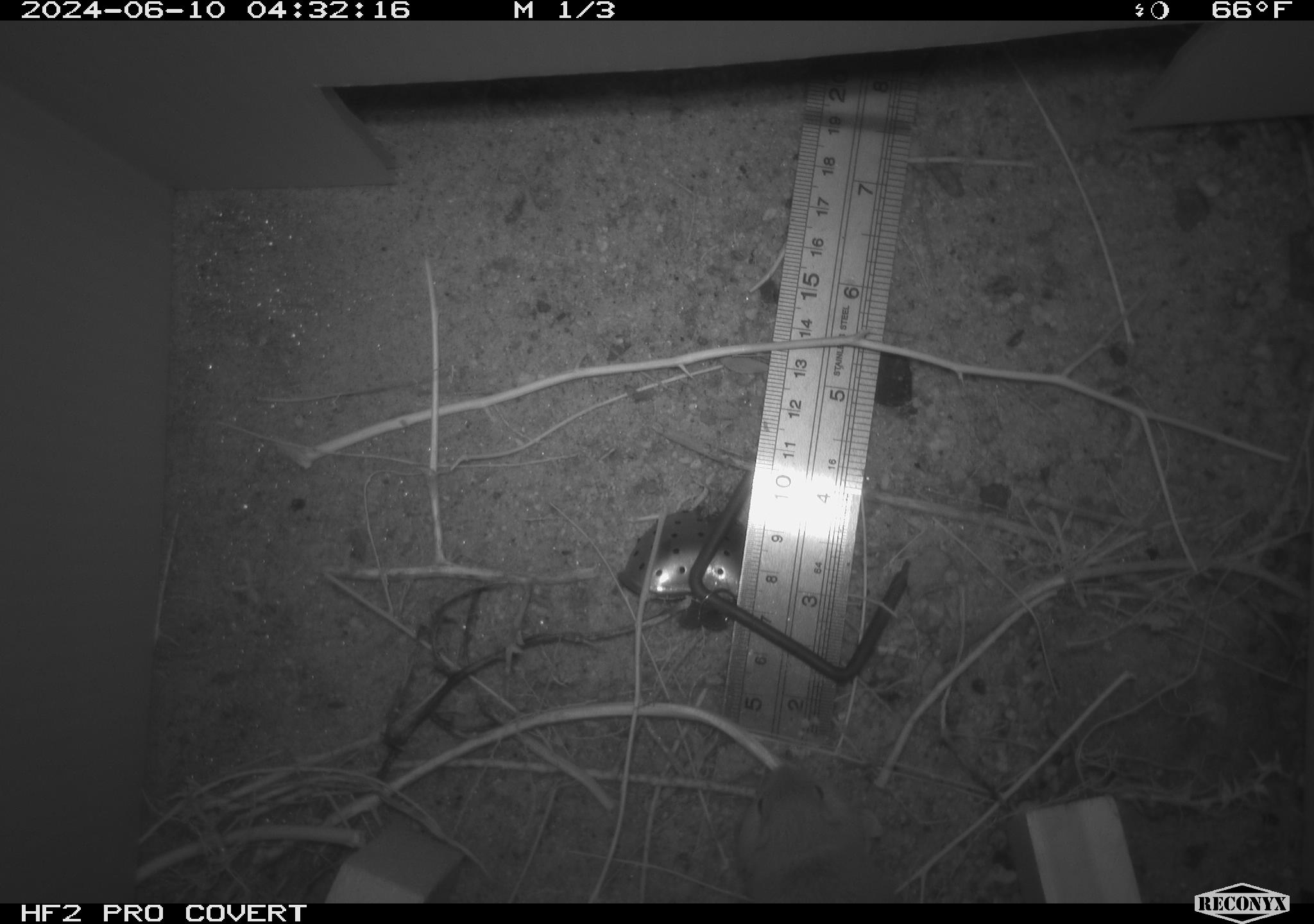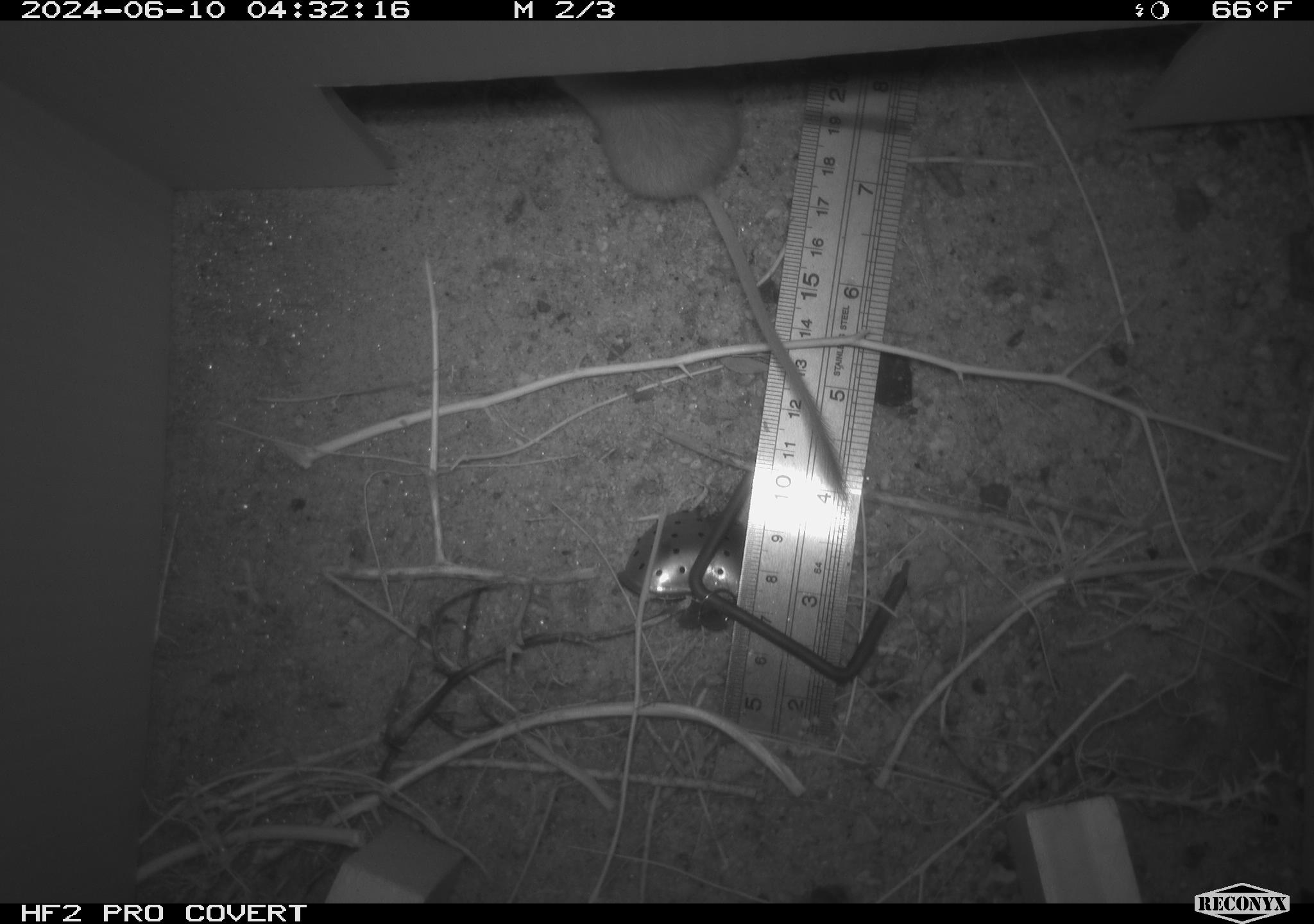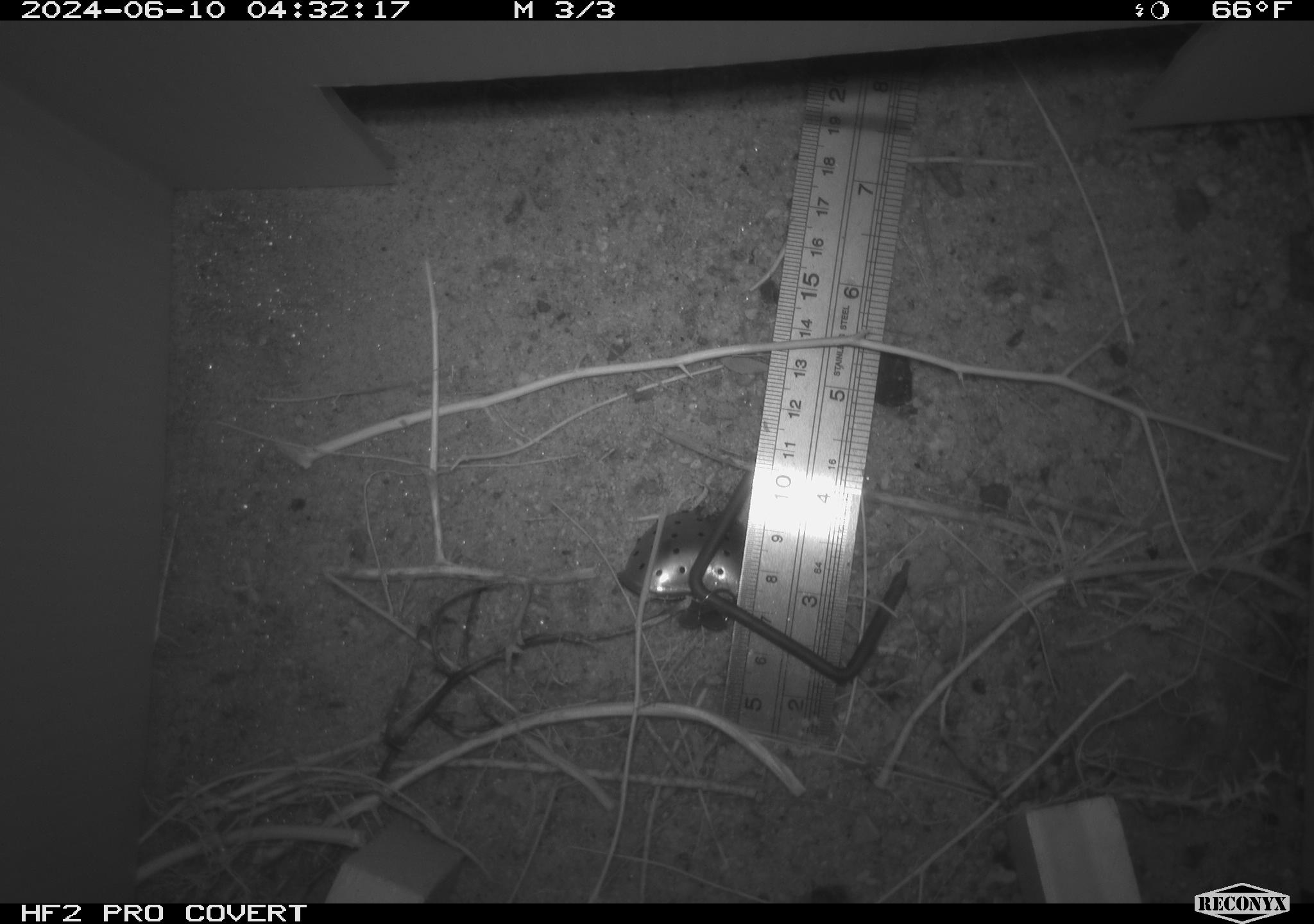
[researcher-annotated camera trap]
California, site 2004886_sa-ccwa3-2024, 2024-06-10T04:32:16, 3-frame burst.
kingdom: Animalia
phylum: Chordata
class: Mammalia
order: Rodentia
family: Heteromyidae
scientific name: Heteromyidae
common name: kangaroo rats and pocket mice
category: heteromyidae family